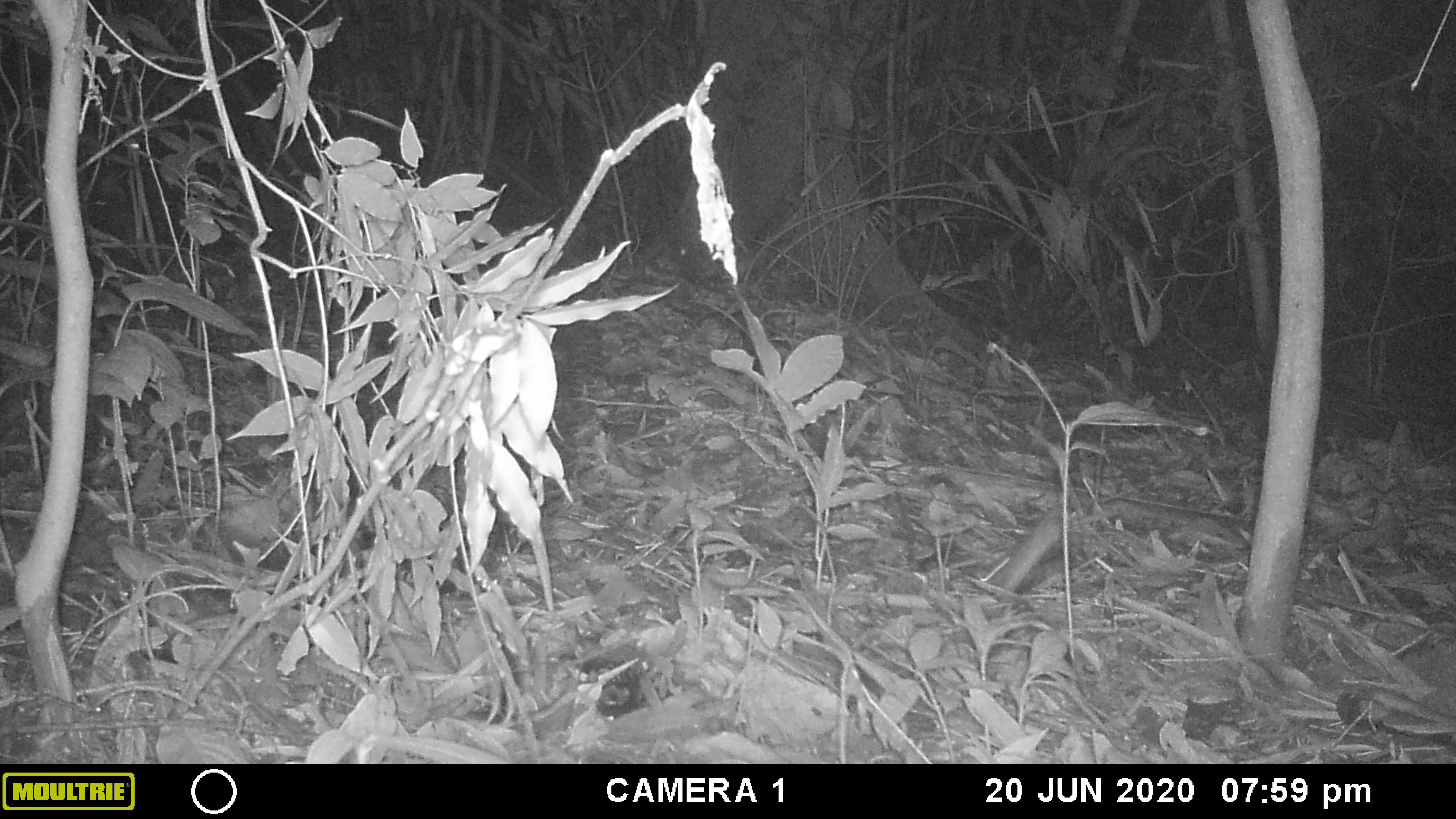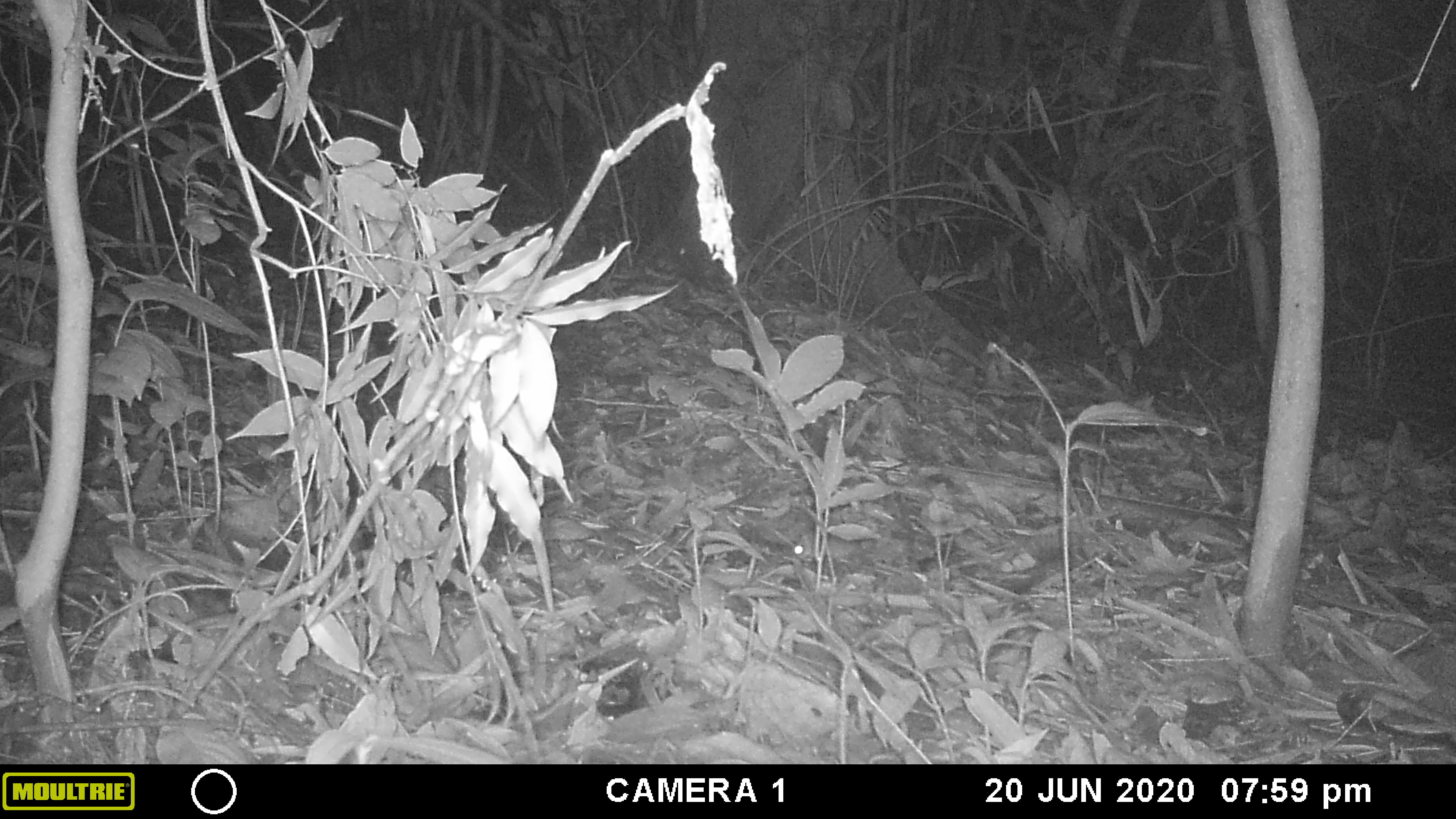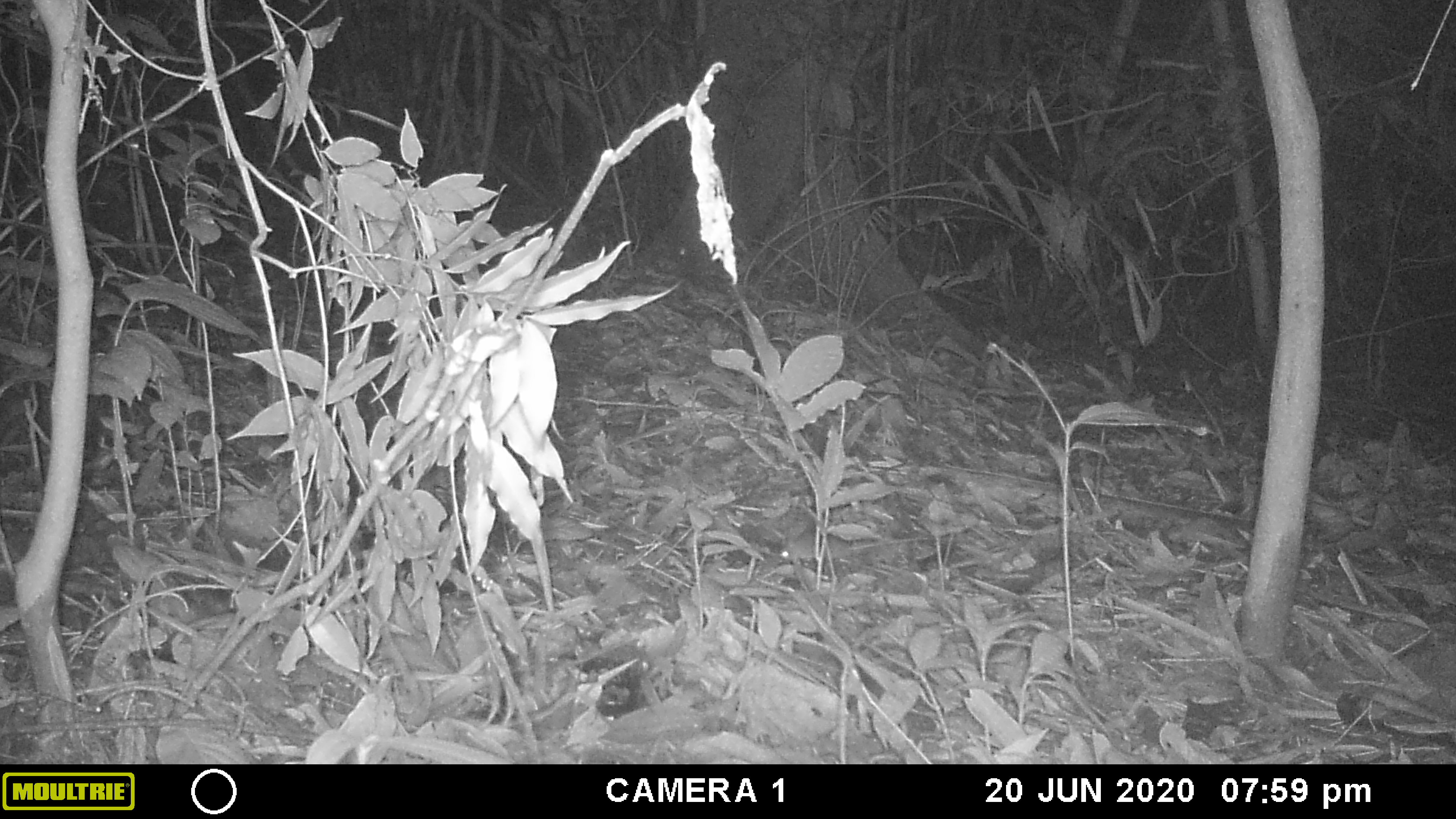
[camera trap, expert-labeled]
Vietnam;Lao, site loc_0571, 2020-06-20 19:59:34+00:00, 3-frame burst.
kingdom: Animalia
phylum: Chordata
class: Mammalia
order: Rodentia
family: Muridae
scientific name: Muridae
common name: old-world mice and rats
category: unidentified murid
Unidentified murid (old-world mice and rats) (Muridae). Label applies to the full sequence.